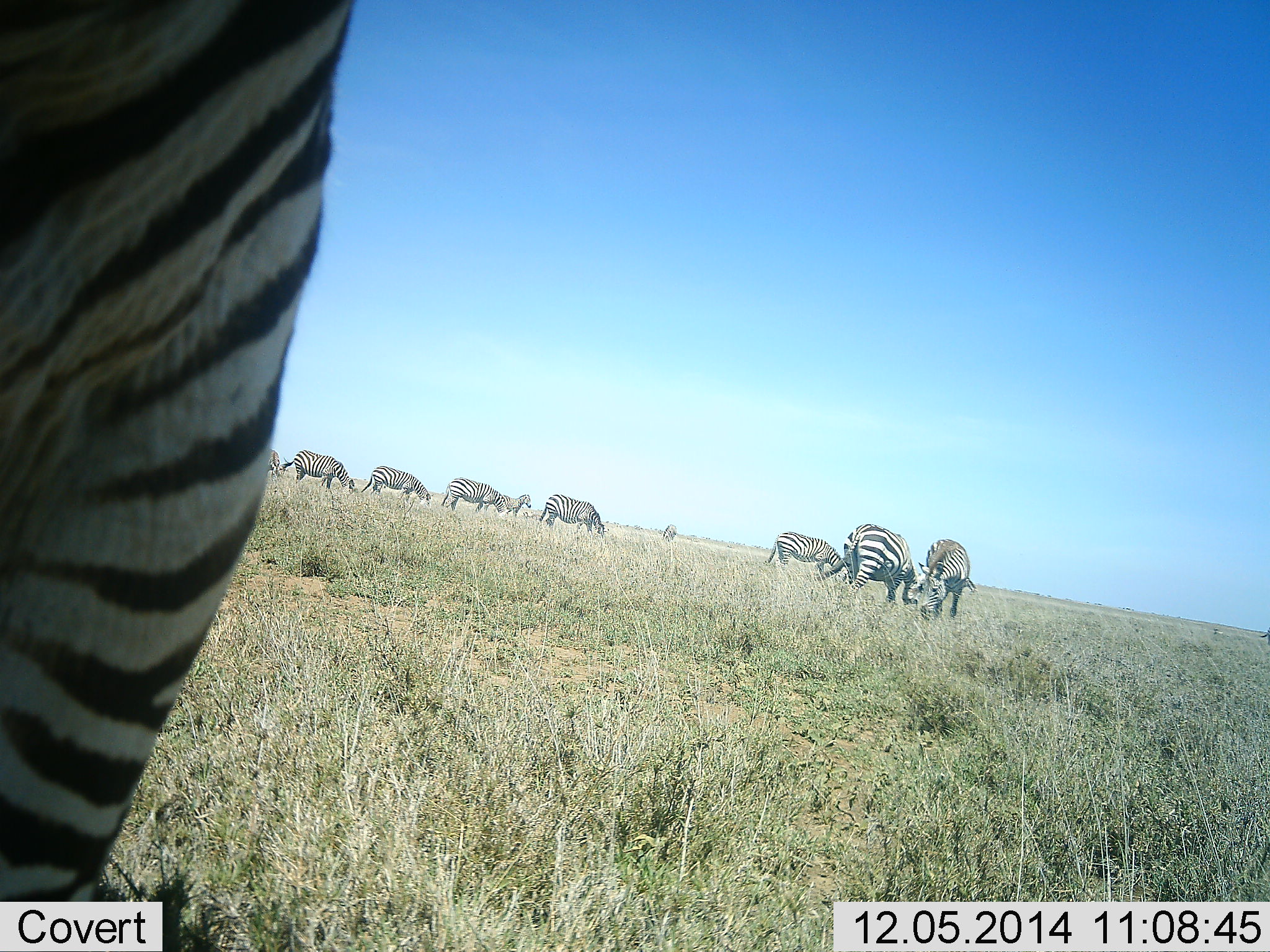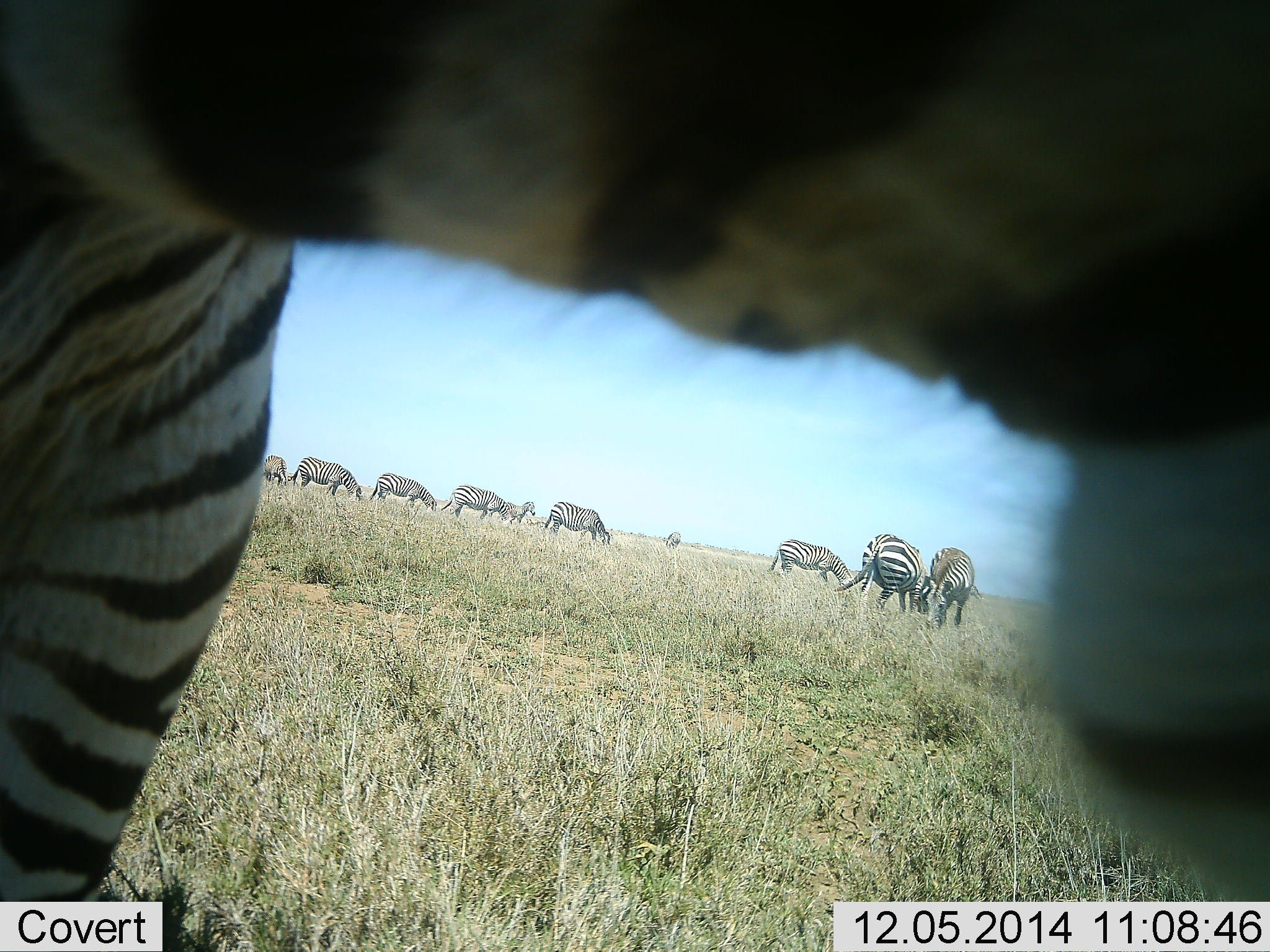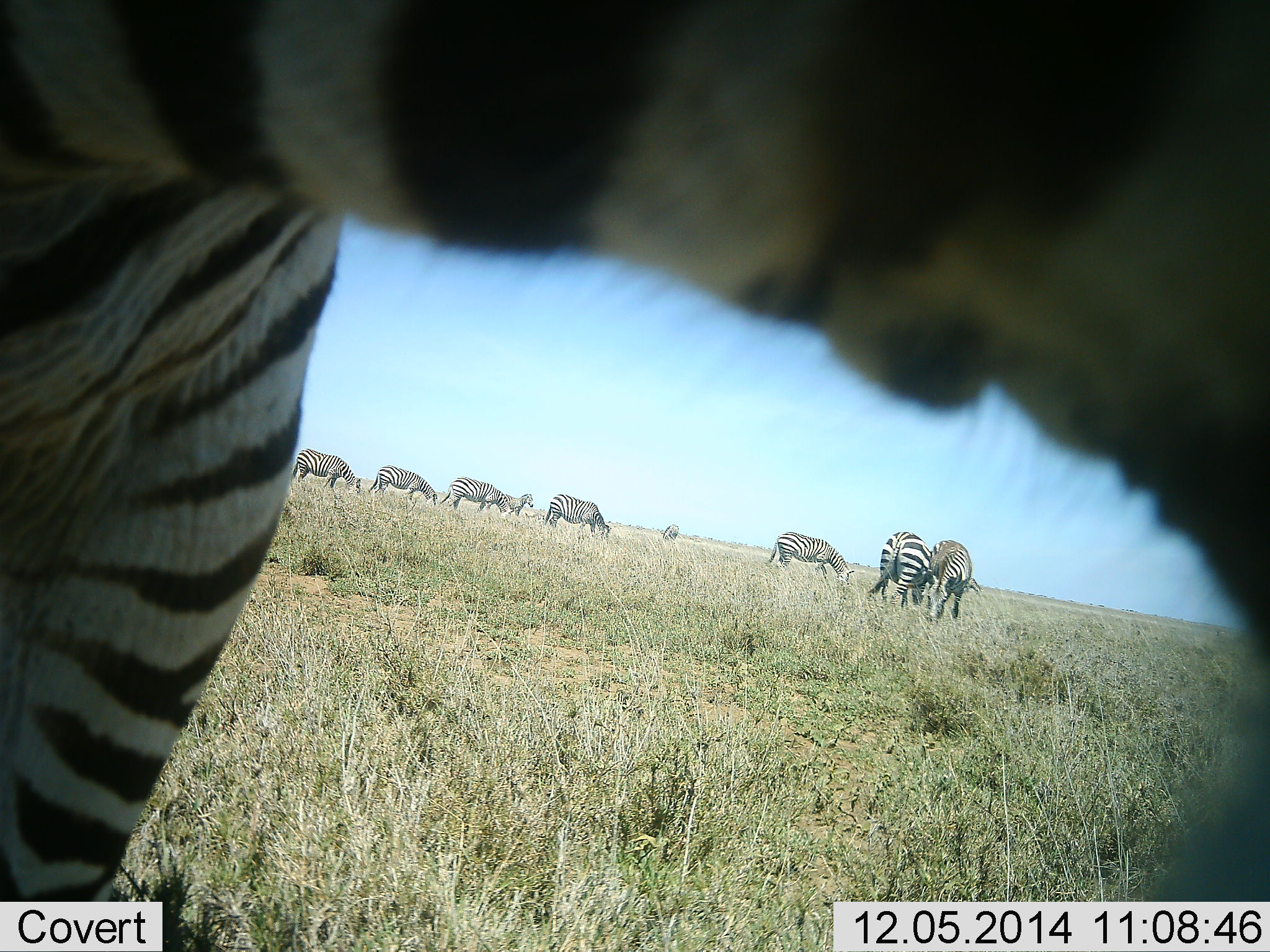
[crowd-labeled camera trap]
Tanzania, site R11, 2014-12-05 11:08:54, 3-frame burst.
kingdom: Animalia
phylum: Chordata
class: Mammalia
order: Perissodactyla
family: Equidae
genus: Equus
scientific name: Equus quagga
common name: plains zebra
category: zebra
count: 11-50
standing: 40%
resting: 0%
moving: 20%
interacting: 0%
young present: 0%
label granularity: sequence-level